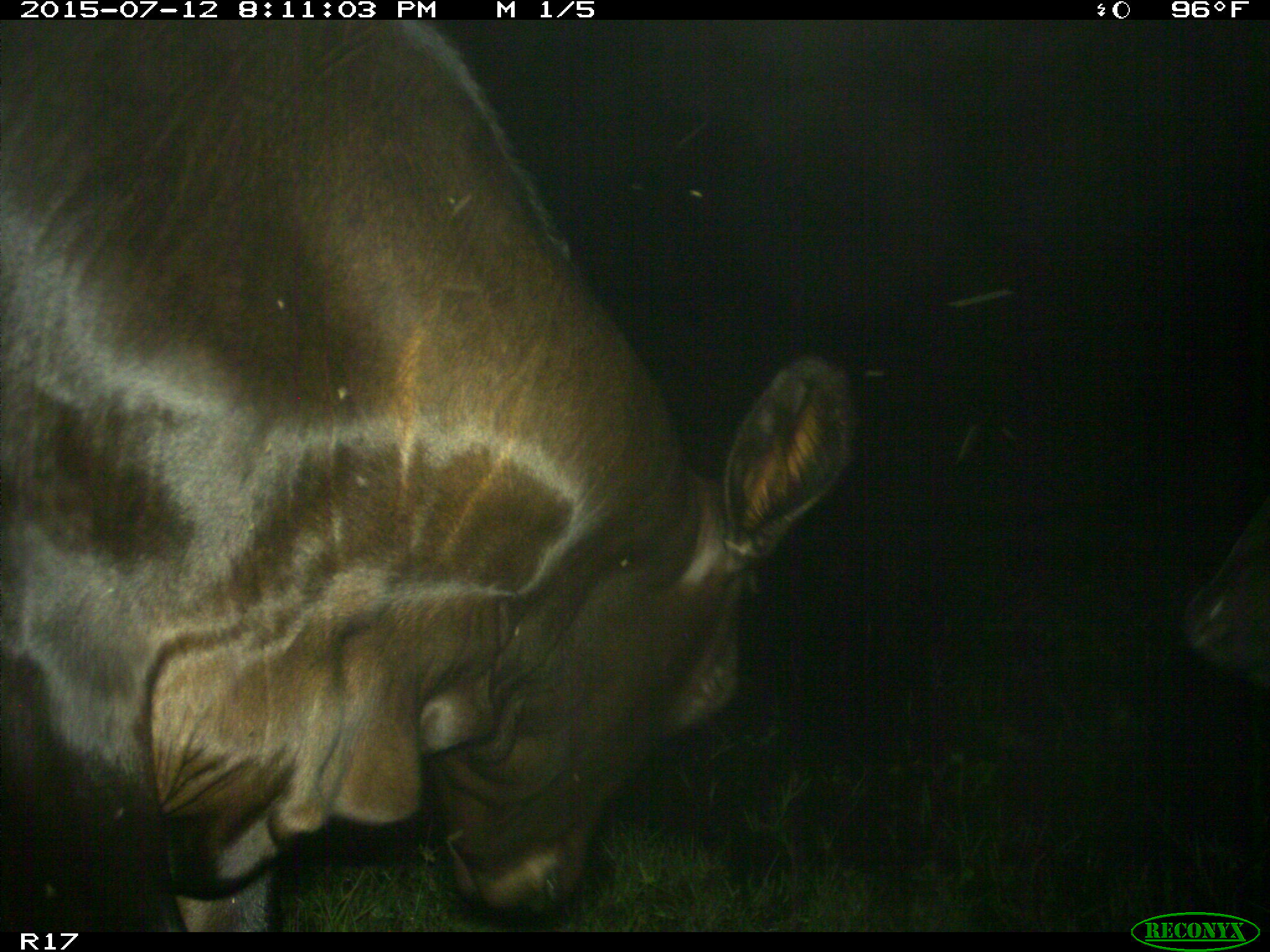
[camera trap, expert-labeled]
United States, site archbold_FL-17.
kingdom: Animalia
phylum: Chordata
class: Mammalia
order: Artiodactyla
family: Bovidae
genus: Bos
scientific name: Bos taurus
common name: domestic cow